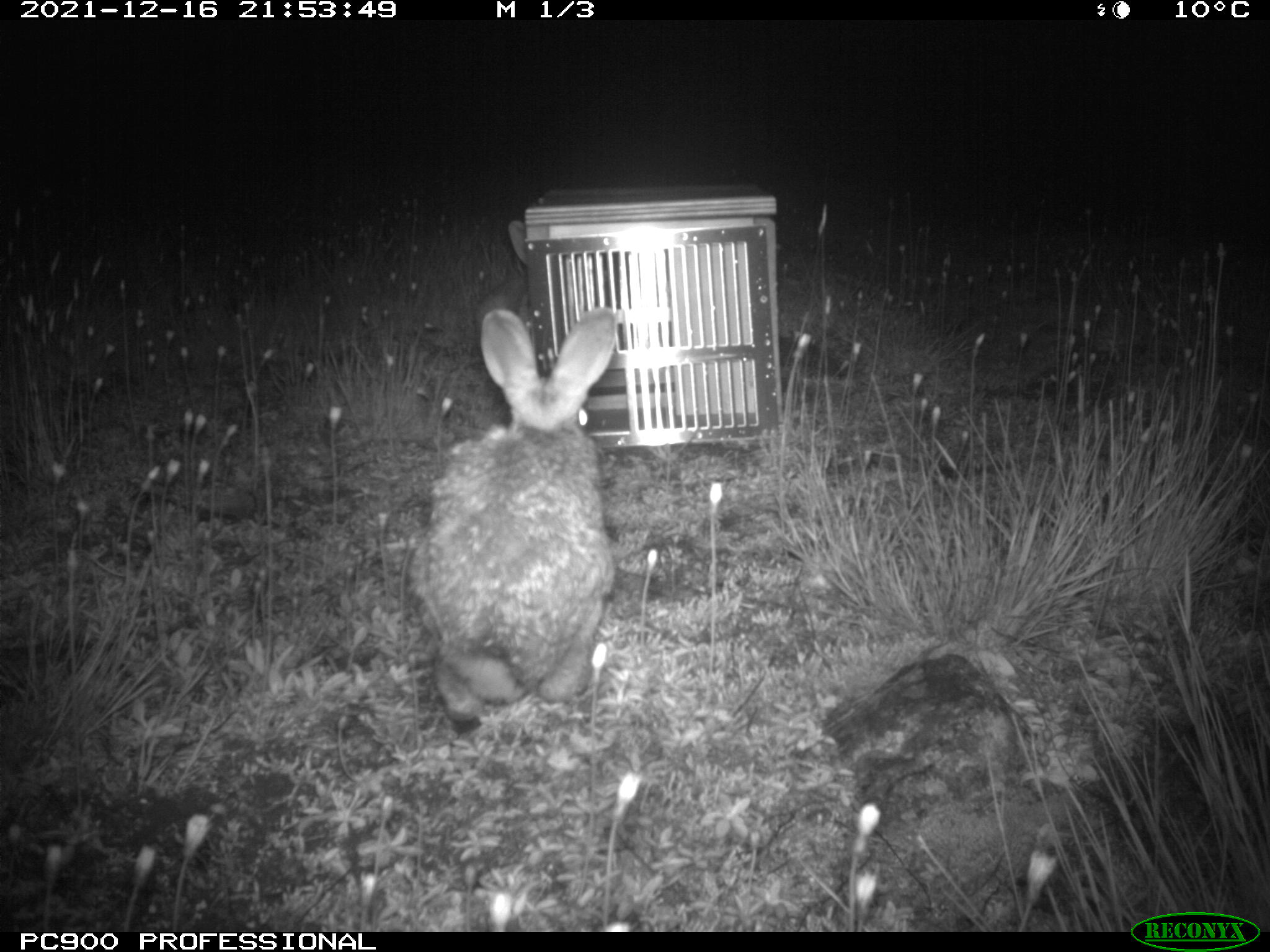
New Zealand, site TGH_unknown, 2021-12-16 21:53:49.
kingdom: Animalia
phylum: Chordata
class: Mammalia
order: Lagomorpha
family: Leporidae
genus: Oryctolagus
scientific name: Oryctolagus cuniculus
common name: european rabbit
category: rabbit